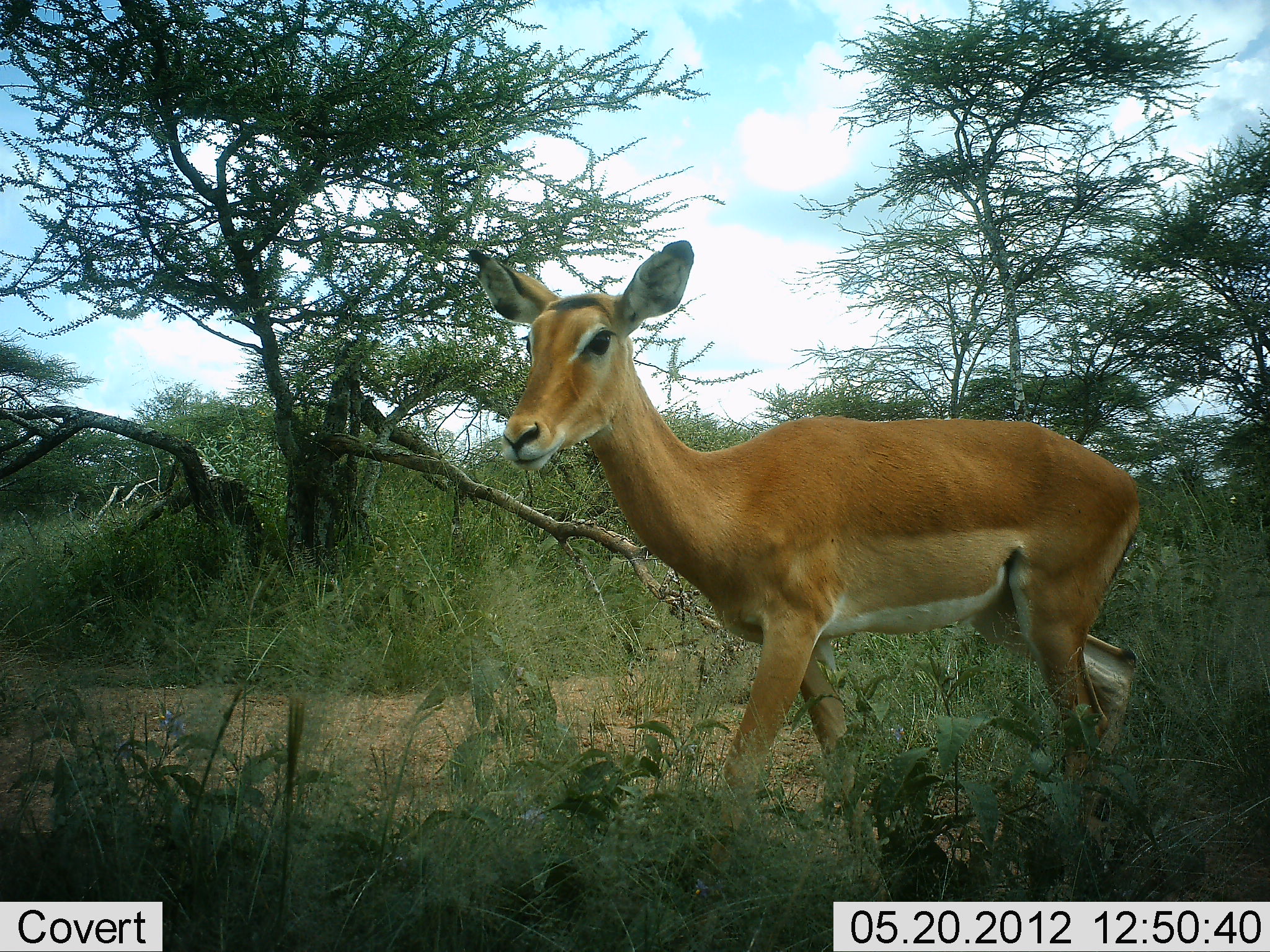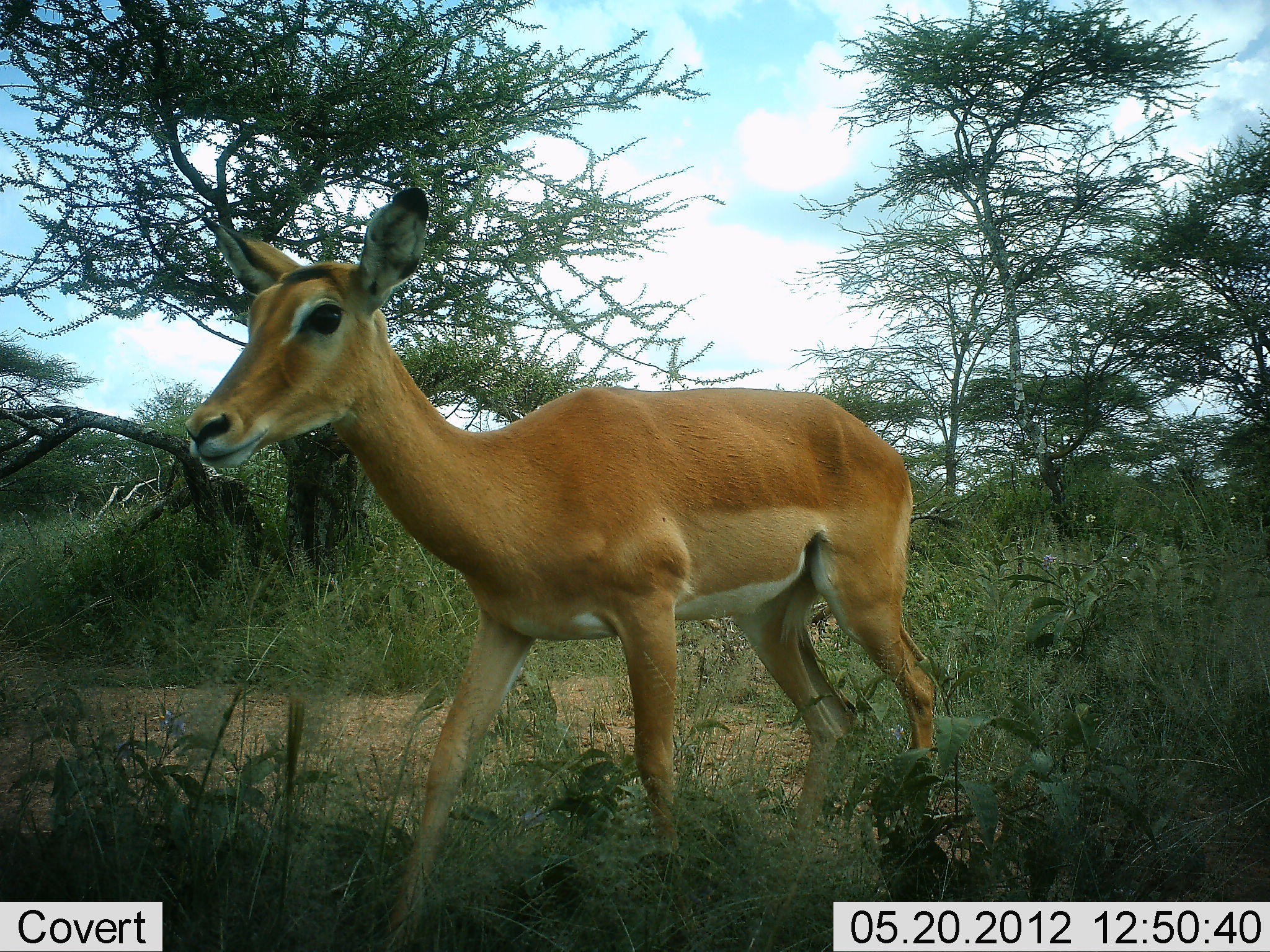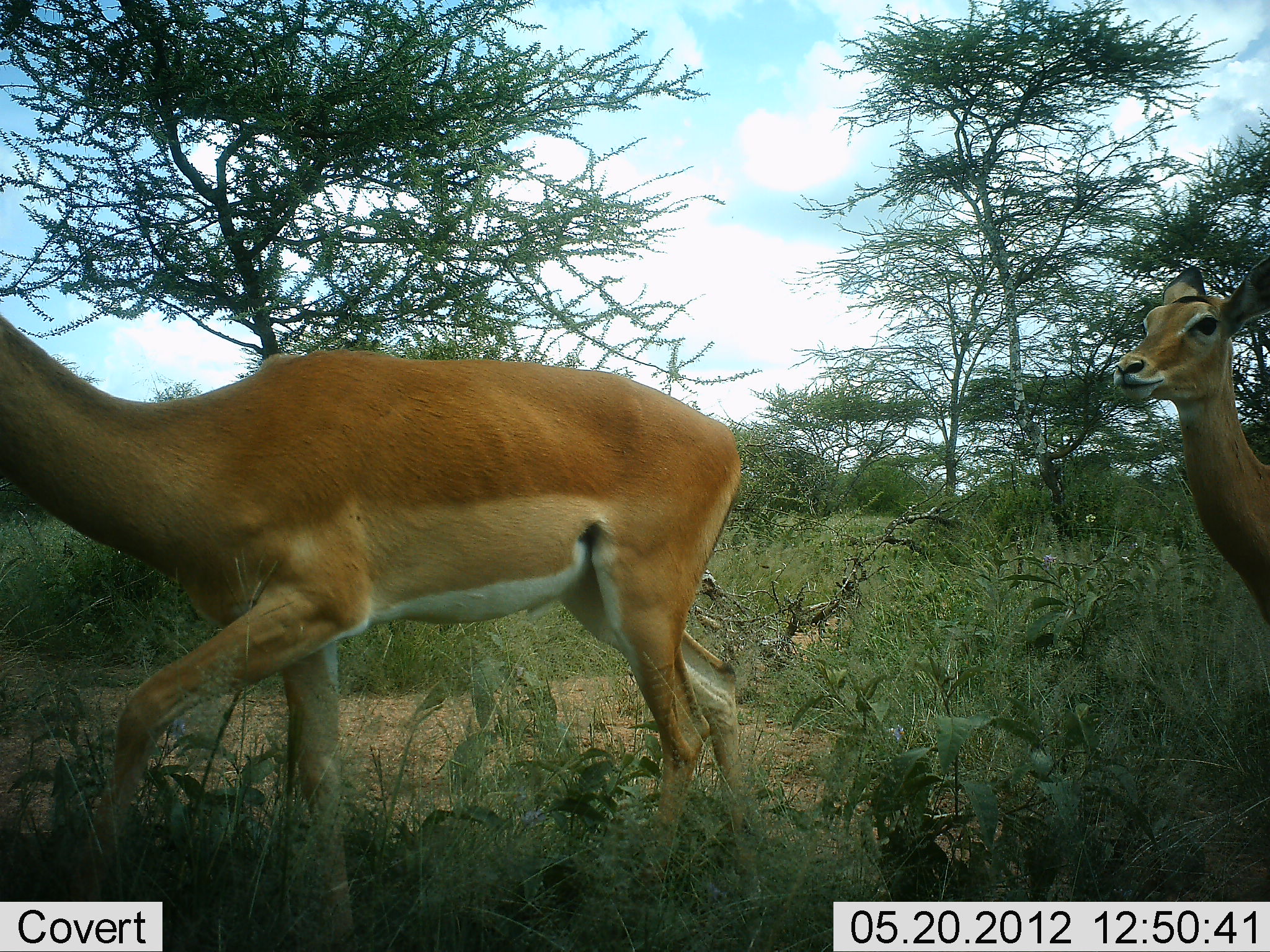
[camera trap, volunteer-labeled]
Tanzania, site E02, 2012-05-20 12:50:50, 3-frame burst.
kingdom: Animalia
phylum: Chordata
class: Mammalia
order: Artiodactyla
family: Bovidae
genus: Aepyceros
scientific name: Aepyceros melampus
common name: impala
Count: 2.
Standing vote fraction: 0%.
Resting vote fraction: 0%.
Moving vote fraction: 100%.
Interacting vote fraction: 0%.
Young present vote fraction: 0%.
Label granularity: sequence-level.